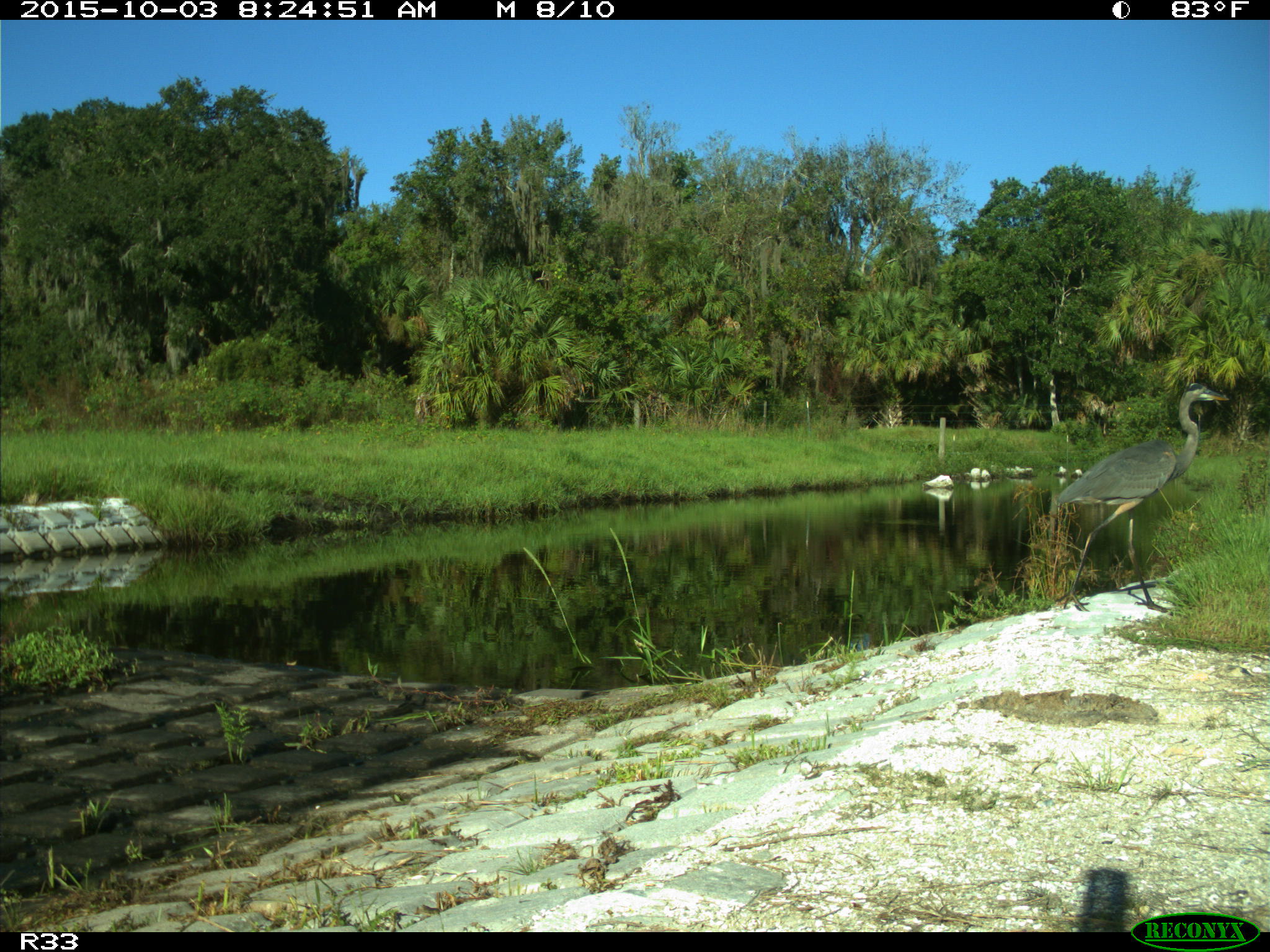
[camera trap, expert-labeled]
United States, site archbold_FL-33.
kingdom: Animalia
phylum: Chordata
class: Aves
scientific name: Aves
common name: birds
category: unidentified bird